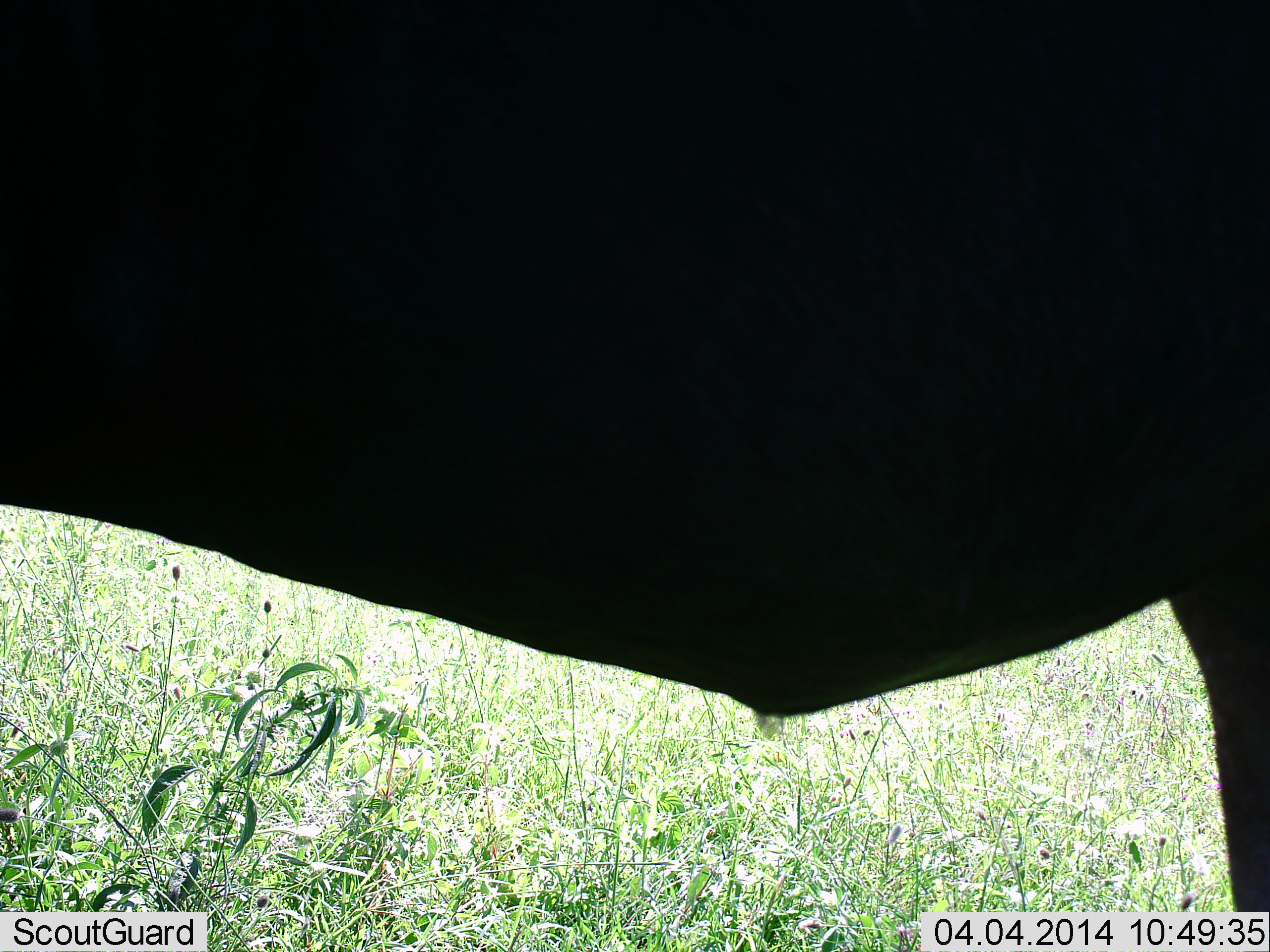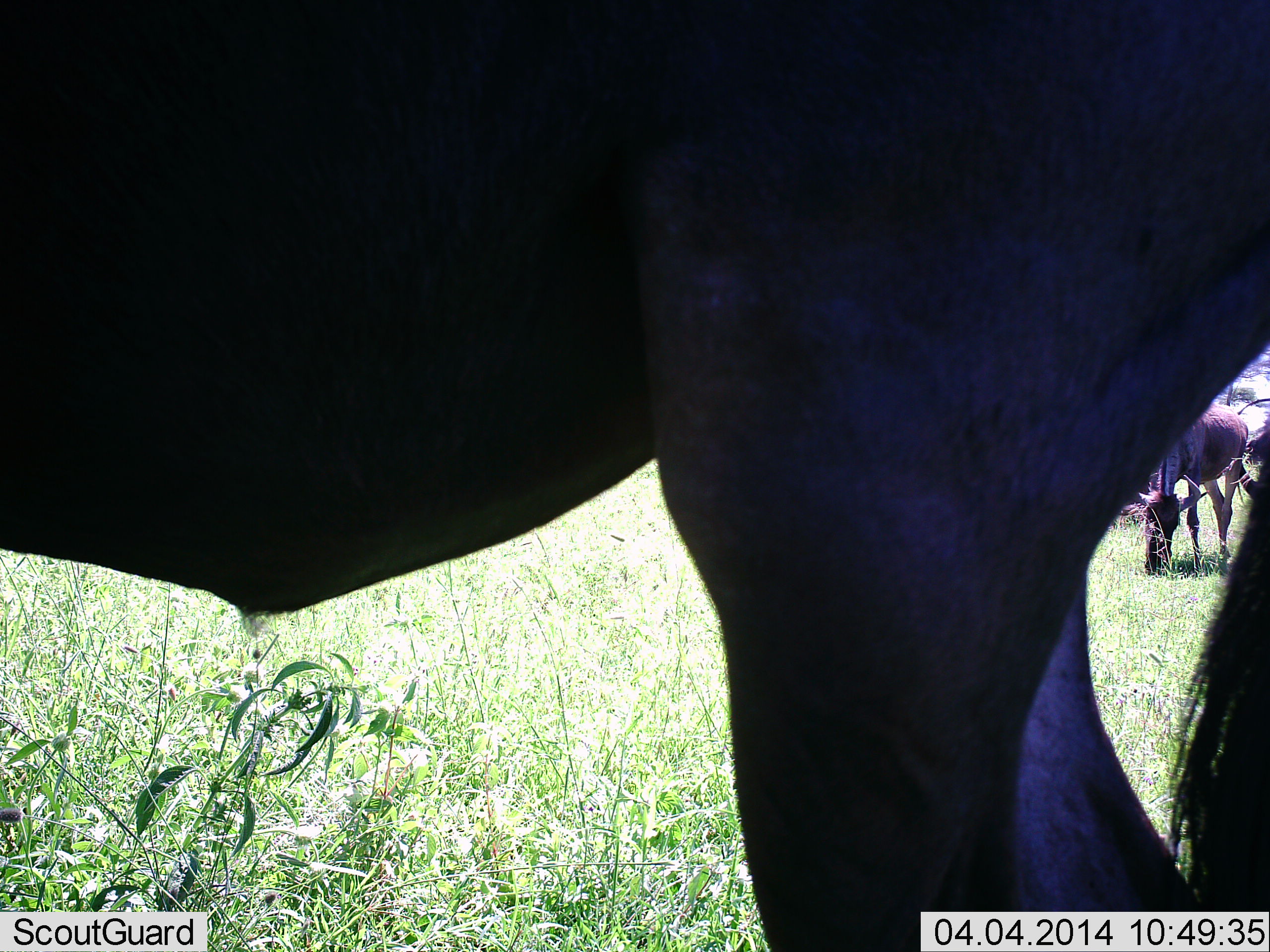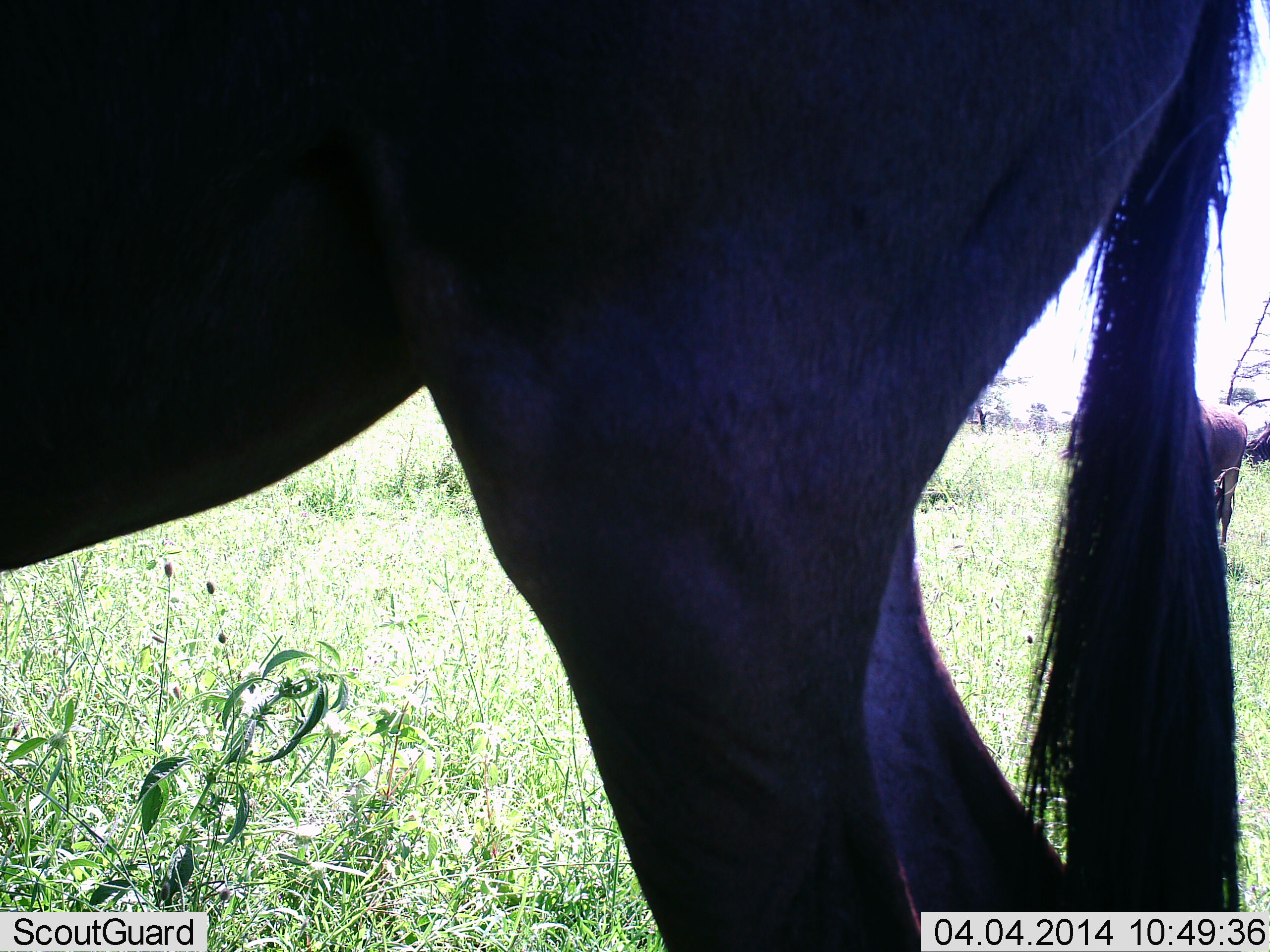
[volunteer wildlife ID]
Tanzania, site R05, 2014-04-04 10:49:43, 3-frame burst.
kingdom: Animalia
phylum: Chordata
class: Mammalia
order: Artiodactyla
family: Bovidae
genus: Connochaetes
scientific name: Connochaetes taurinus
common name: blue wildebeest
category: wildebeest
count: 2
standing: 50%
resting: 10%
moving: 50%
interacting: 0%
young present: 0%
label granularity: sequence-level